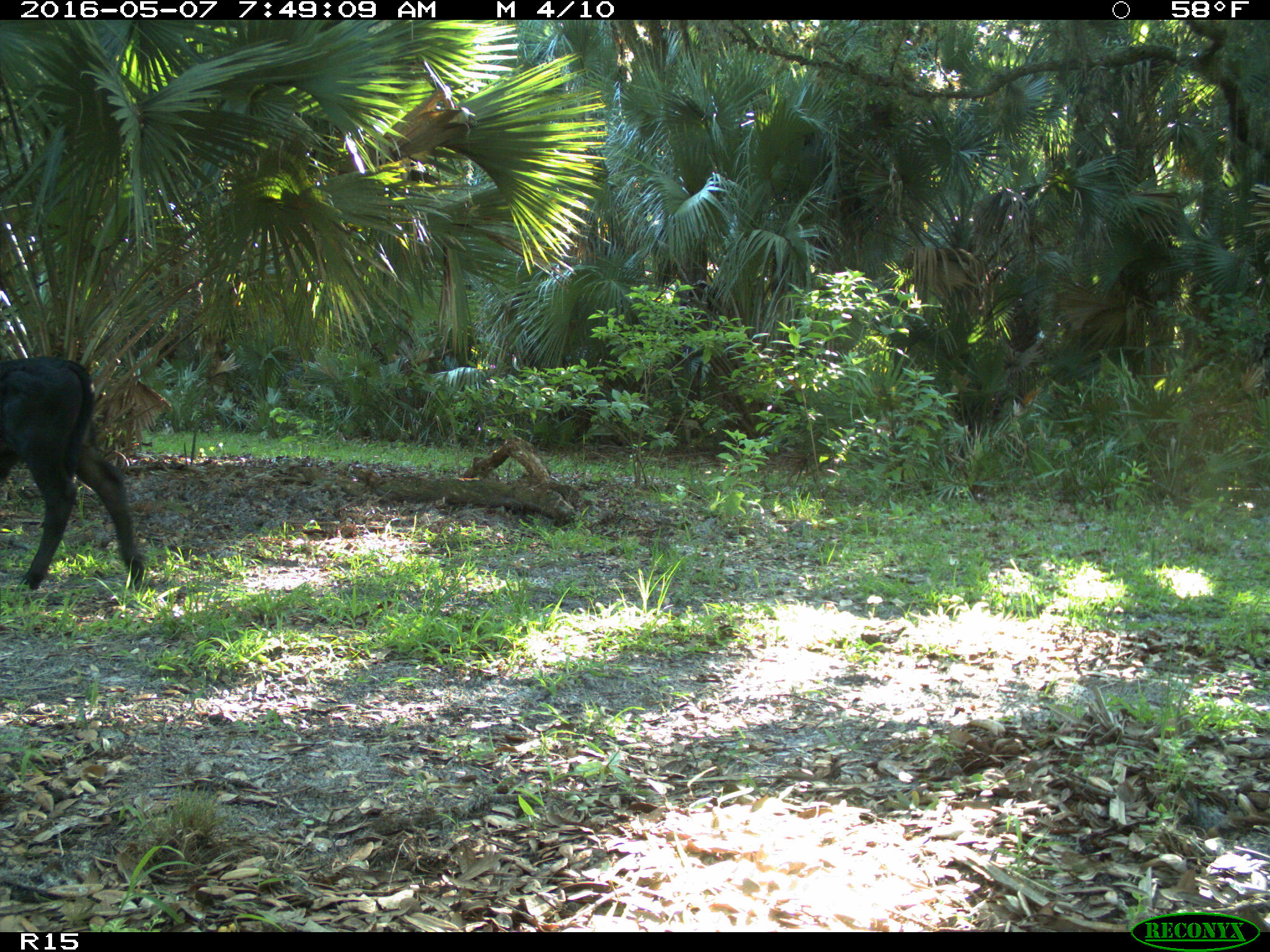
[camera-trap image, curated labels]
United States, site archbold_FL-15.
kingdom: Animalia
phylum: Chordata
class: Mammalia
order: Artiodactyla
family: Bovidae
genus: Bos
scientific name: Bos taurus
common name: domestic cow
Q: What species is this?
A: Bos taurus (domestic cow).